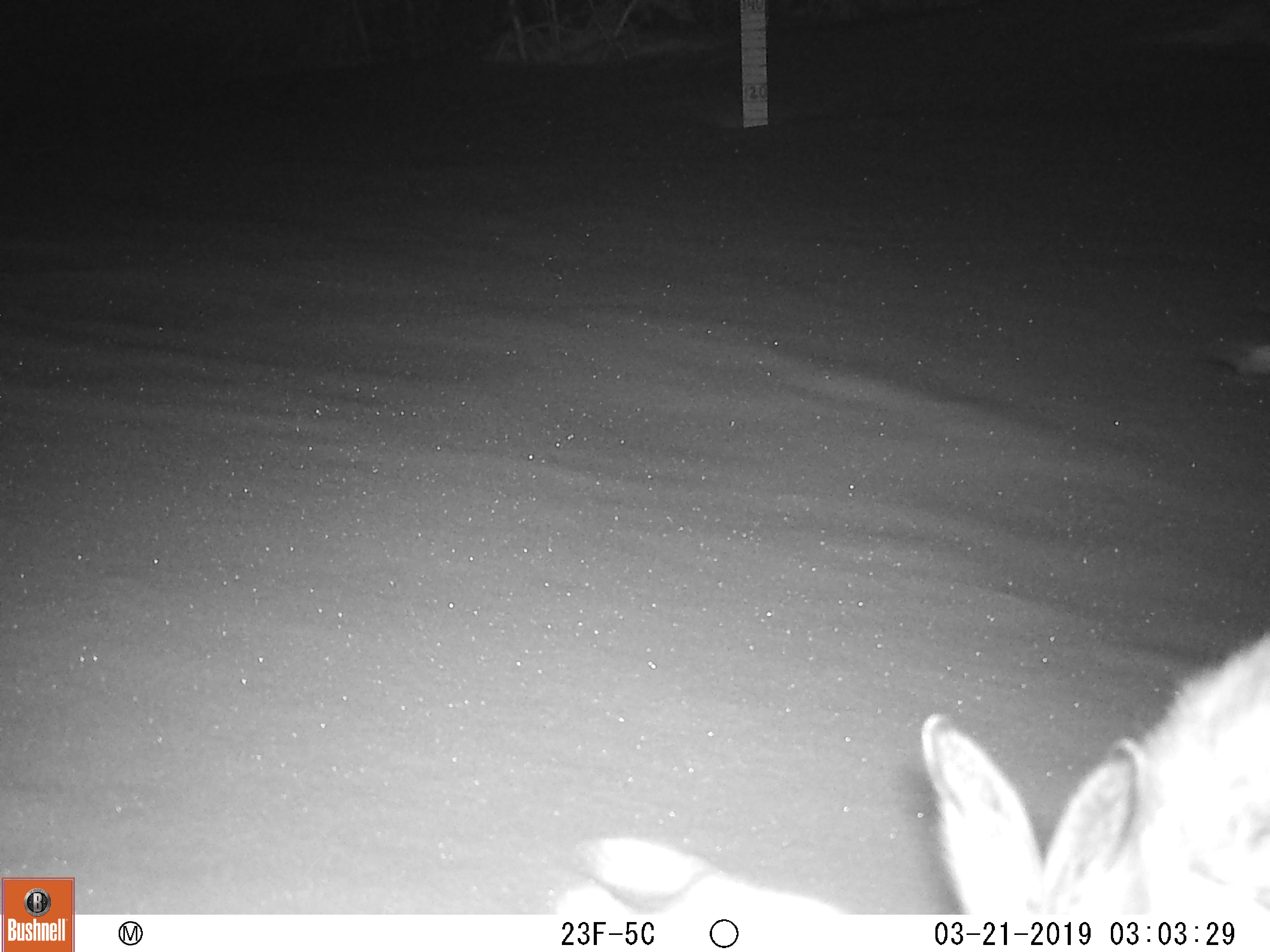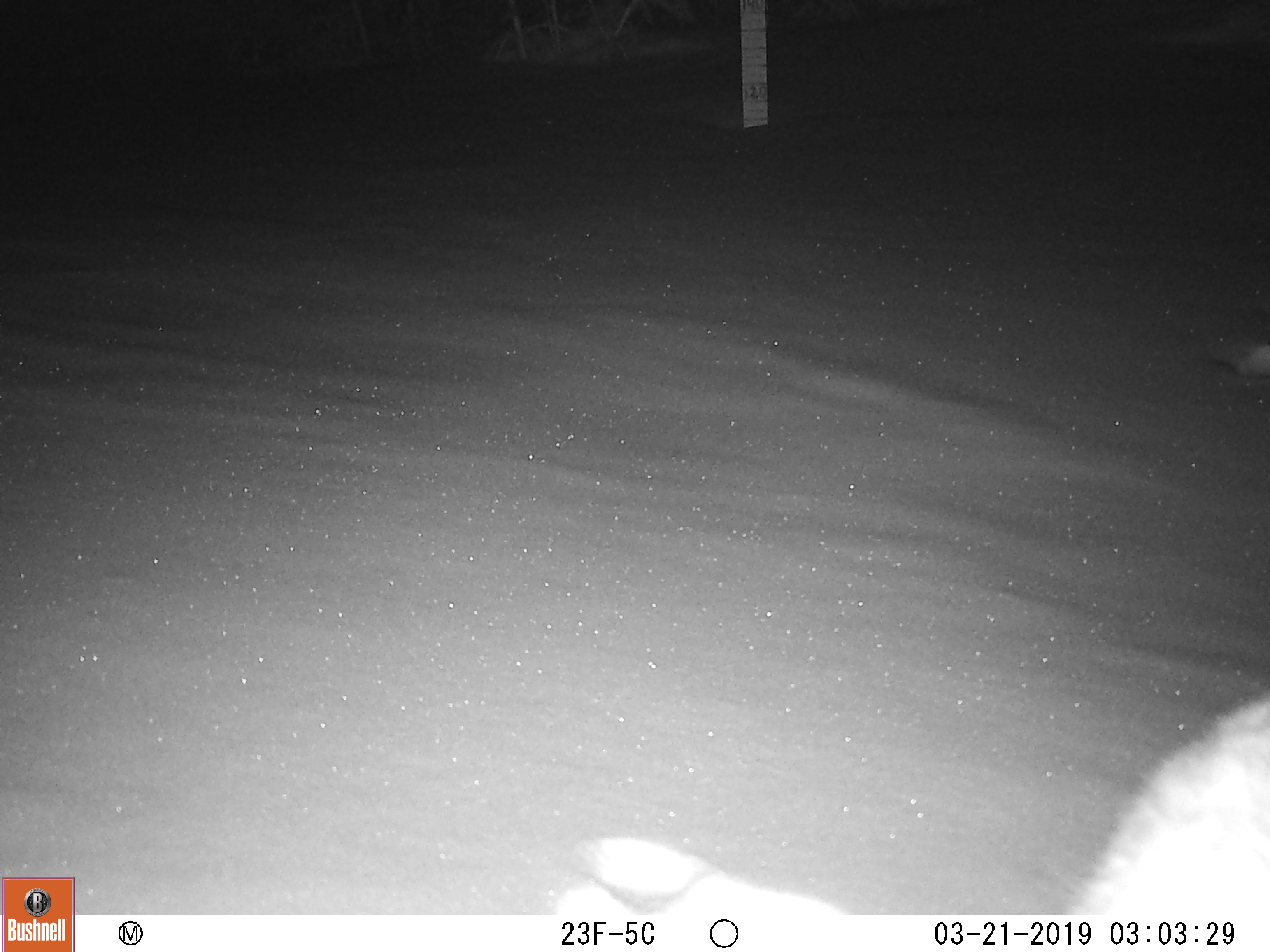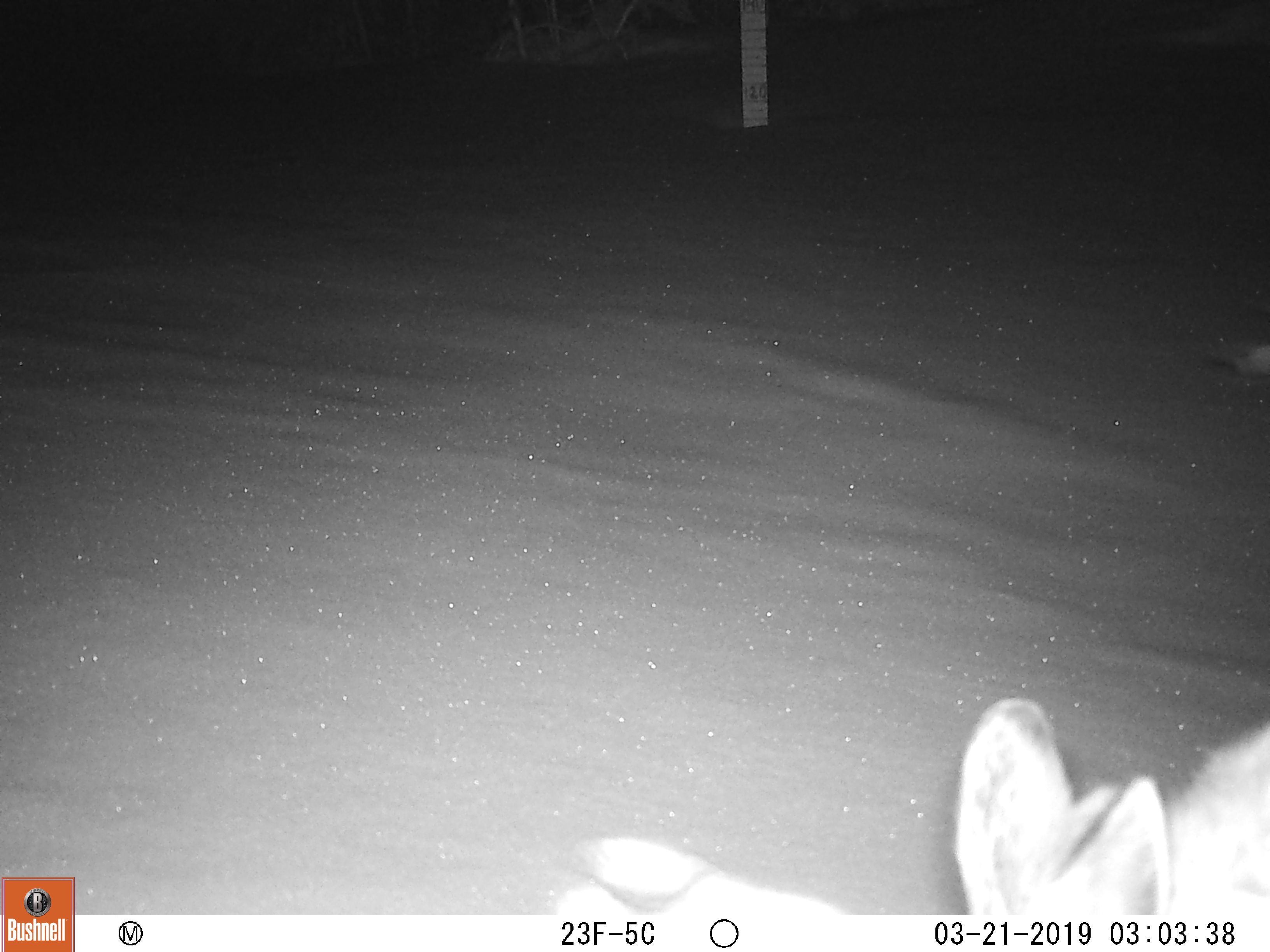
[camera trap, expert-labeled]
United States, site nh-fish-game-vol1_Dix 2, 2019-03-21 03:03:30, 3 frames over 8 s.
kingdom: Animalia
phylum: Chordata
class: Mammalia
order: Lagomorpha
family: Leporidae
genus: Lepus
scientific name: Lepus americanus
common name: snowshoe hare